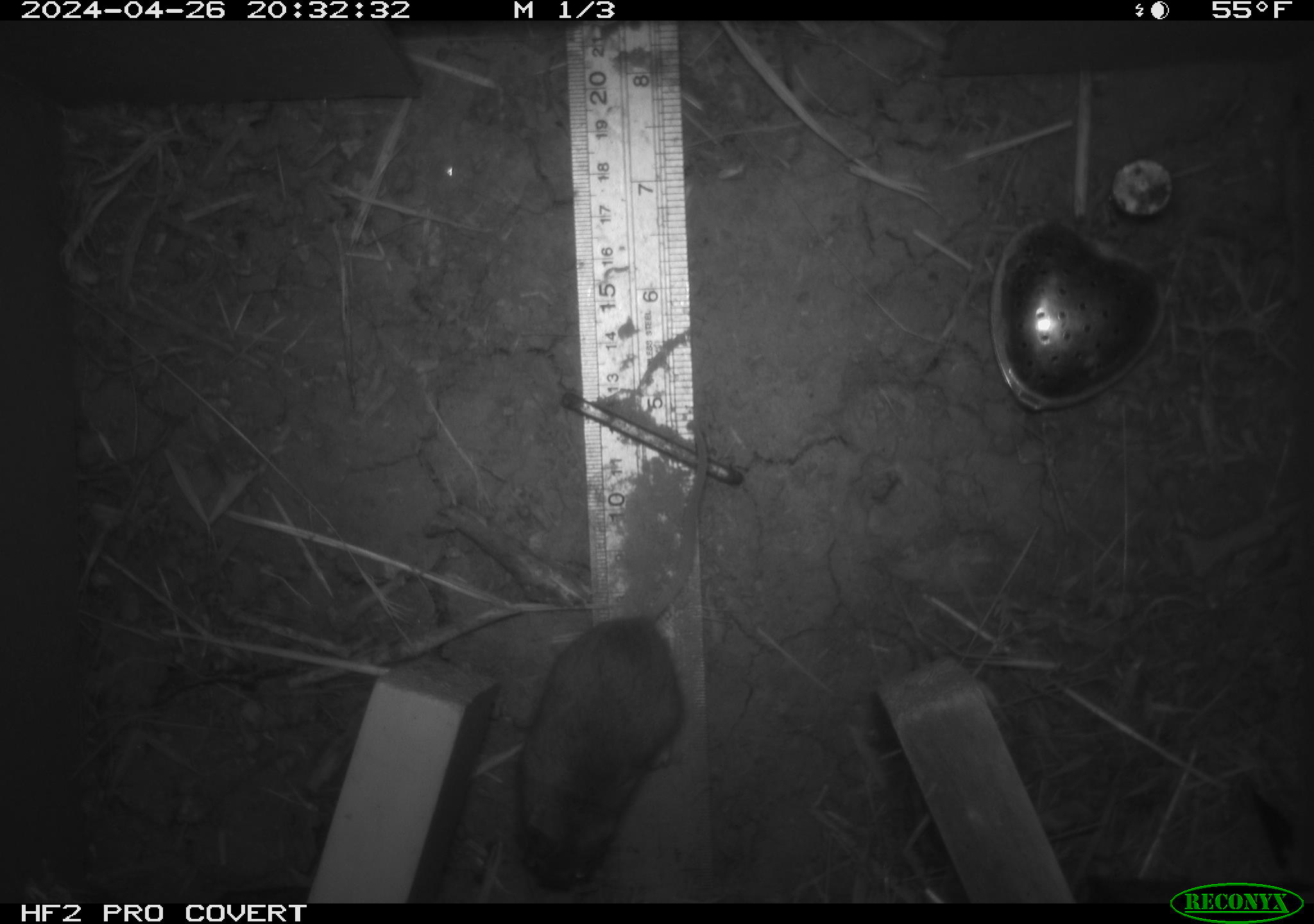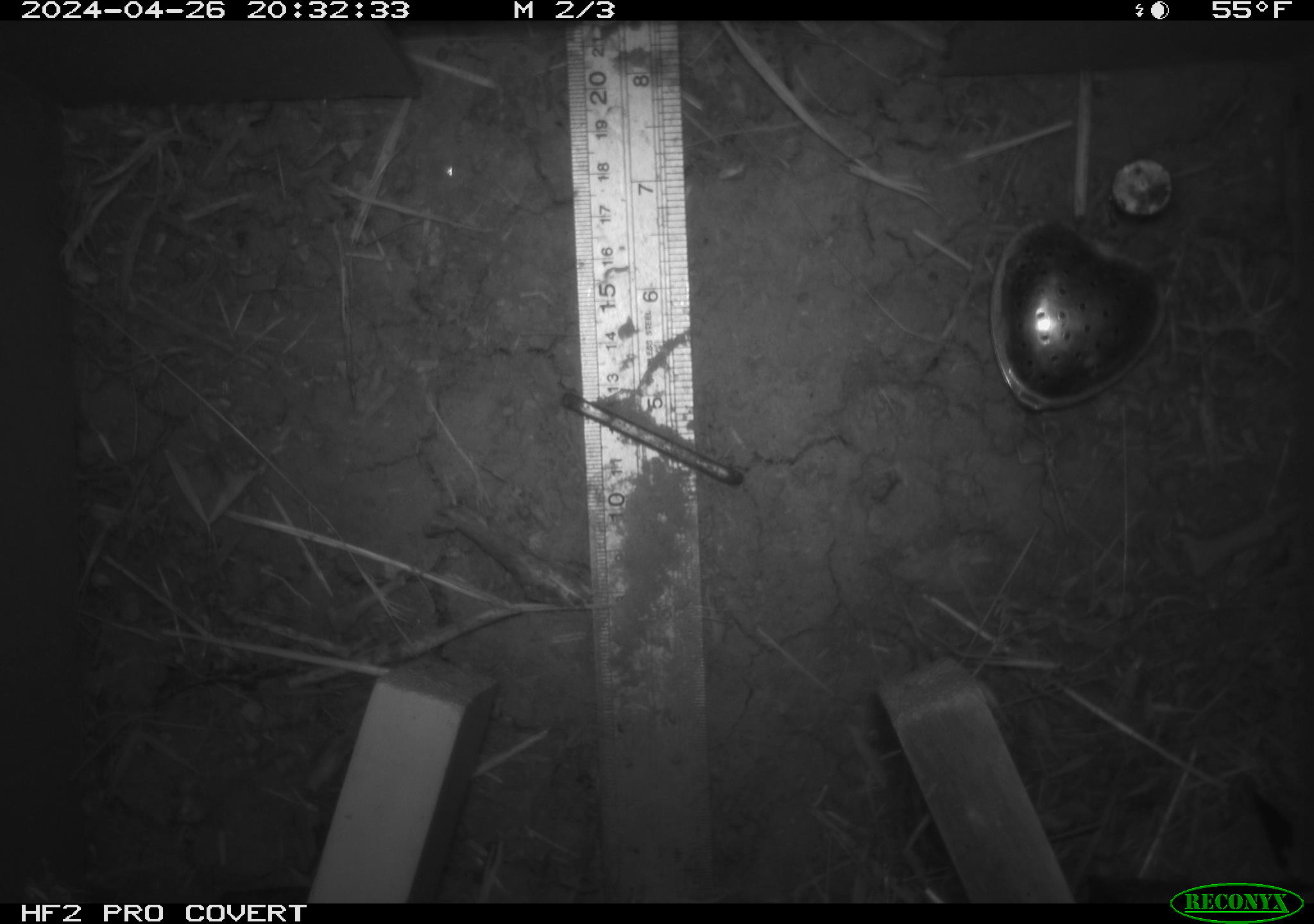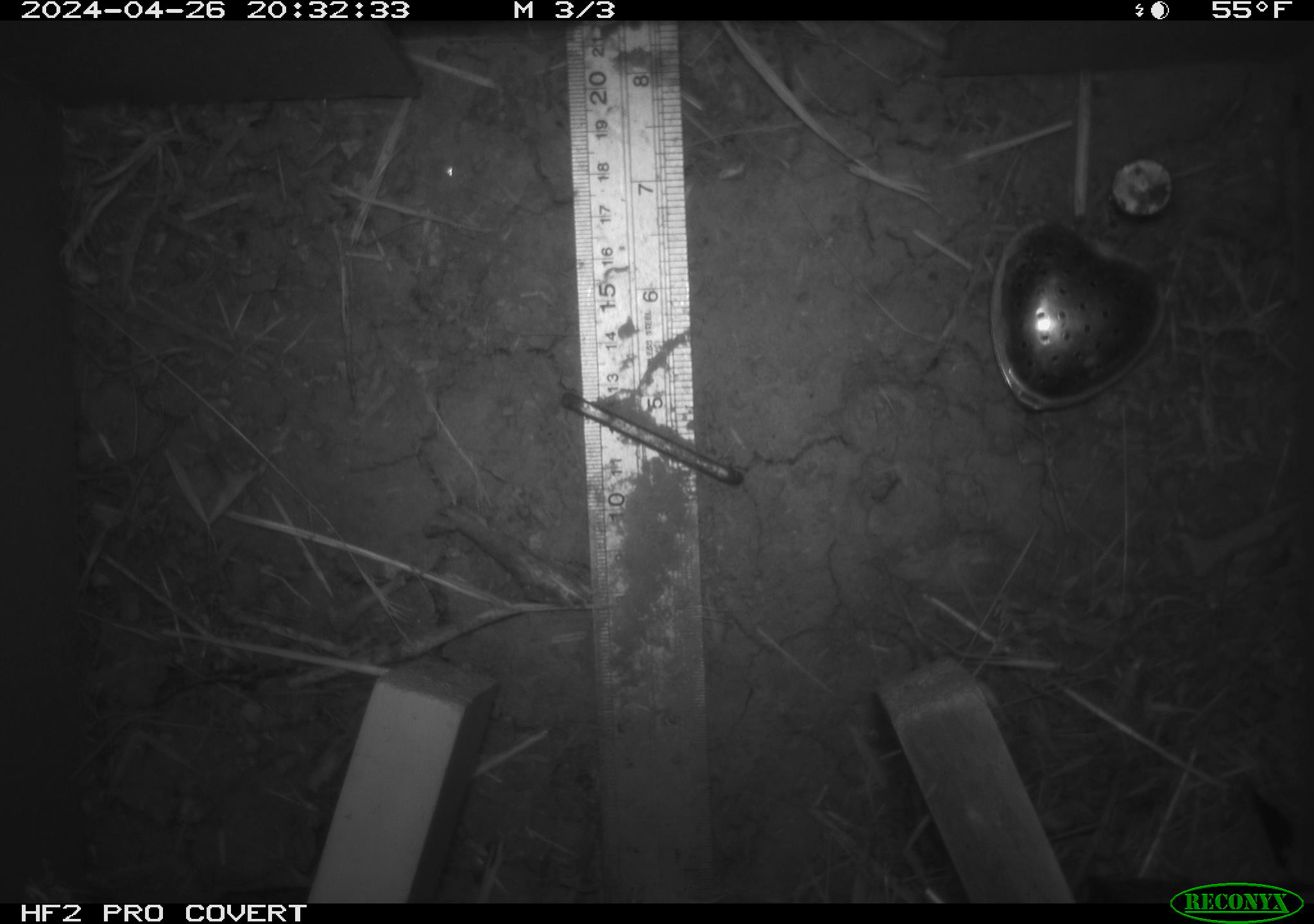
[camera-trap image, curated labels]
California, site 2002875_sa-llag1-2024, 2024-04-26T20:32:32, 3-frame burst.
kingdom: Animalia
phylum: Chordata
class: Mammalia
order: Rodentia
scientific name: Rodentia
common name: mouse species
Mouse species (Rodentia).